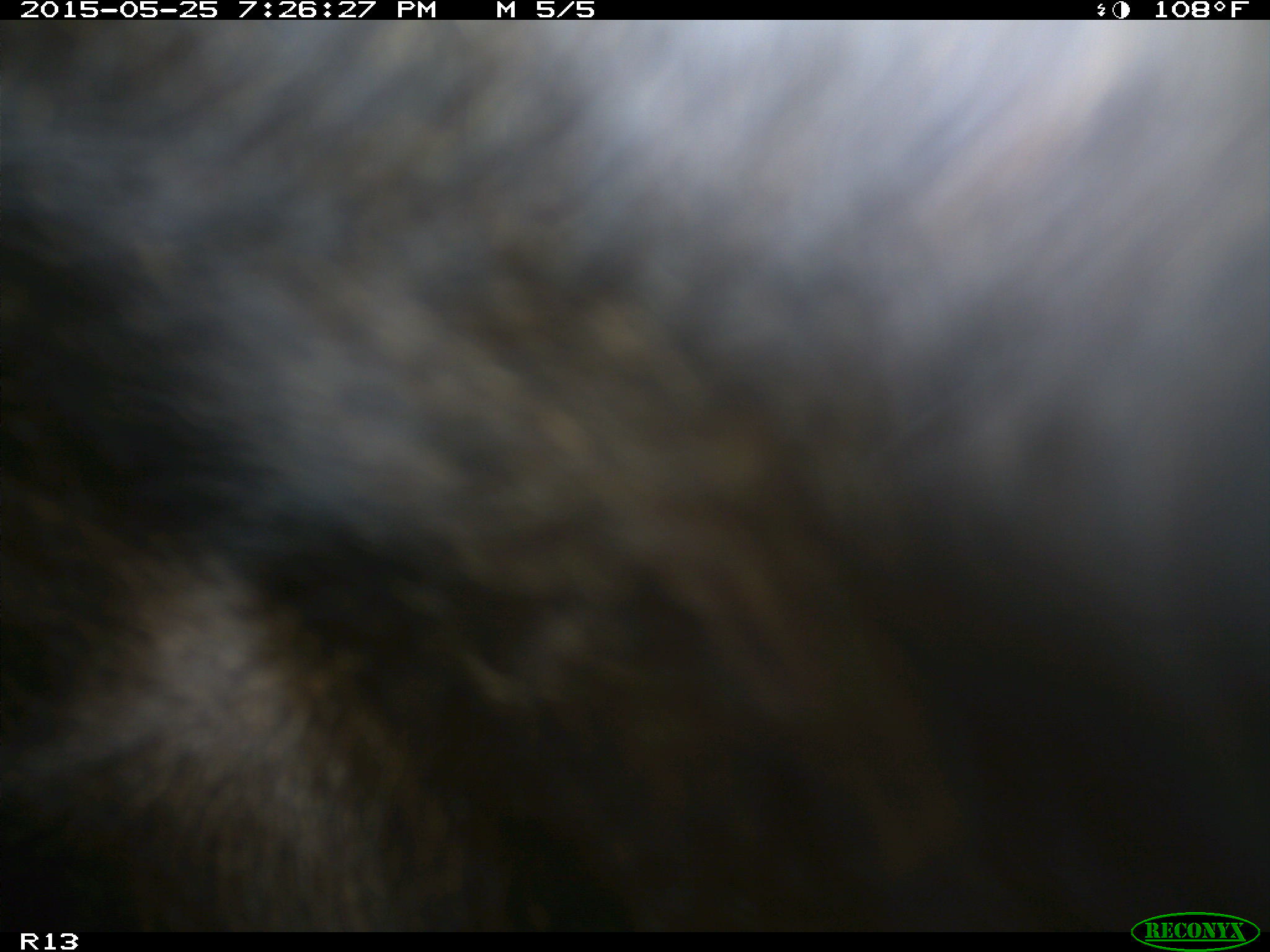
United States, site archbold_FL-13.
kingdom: Animalia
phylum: Chordata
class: Mammalia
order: Artiodactyla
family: Bovidae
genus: Bos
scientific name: Bos taurus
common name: domestic cow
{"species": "Bos taurus (domestic cow)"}